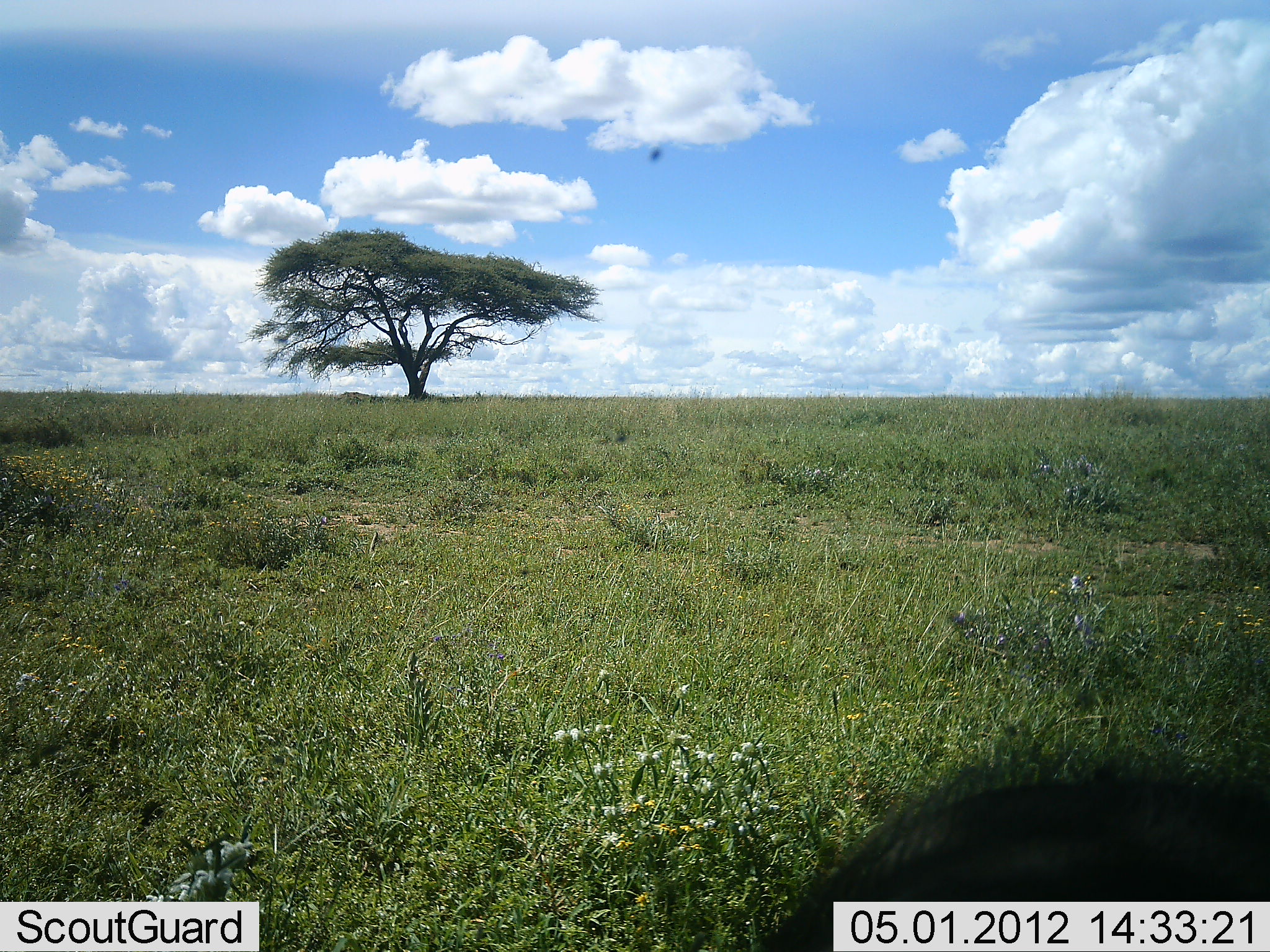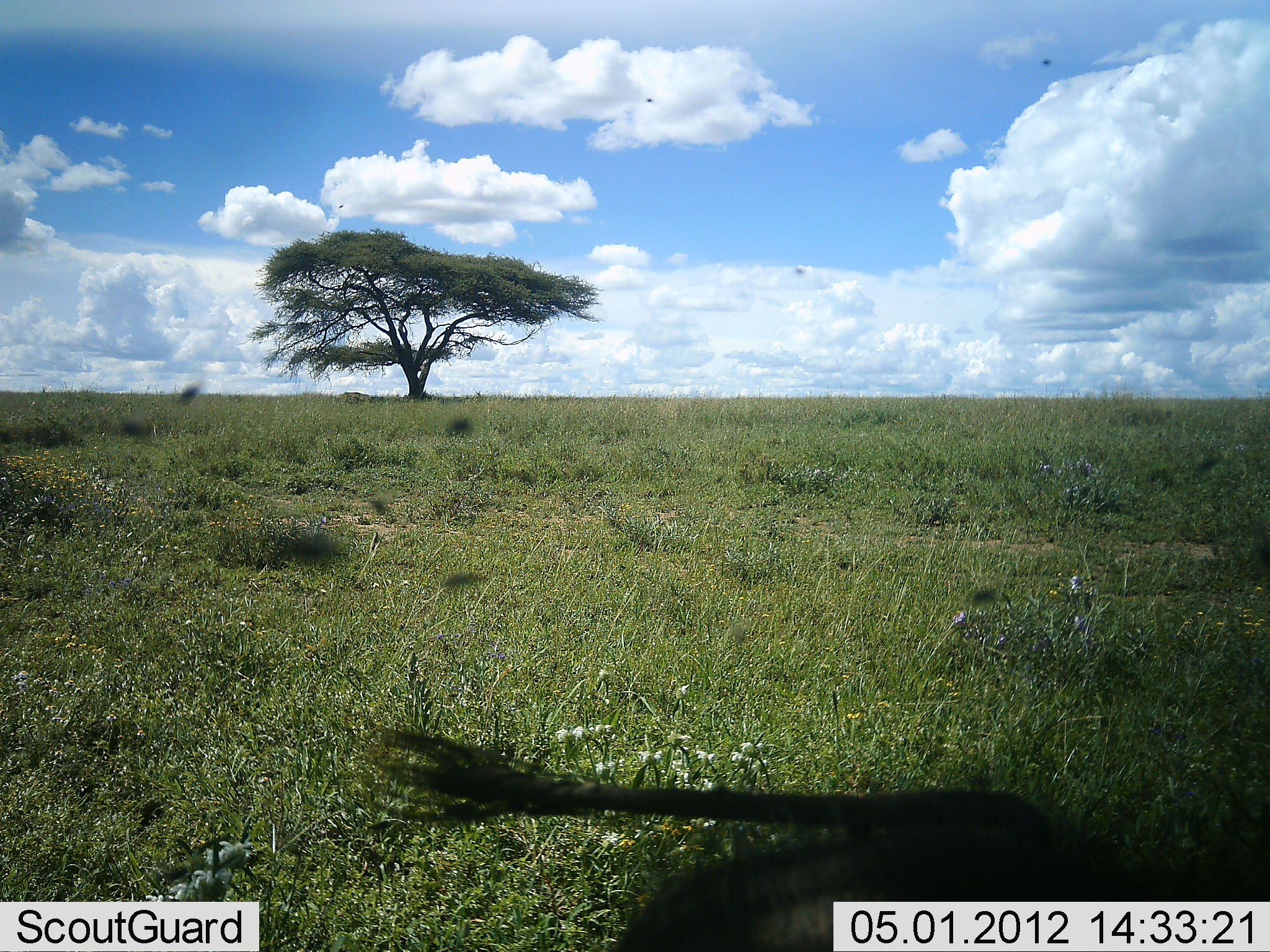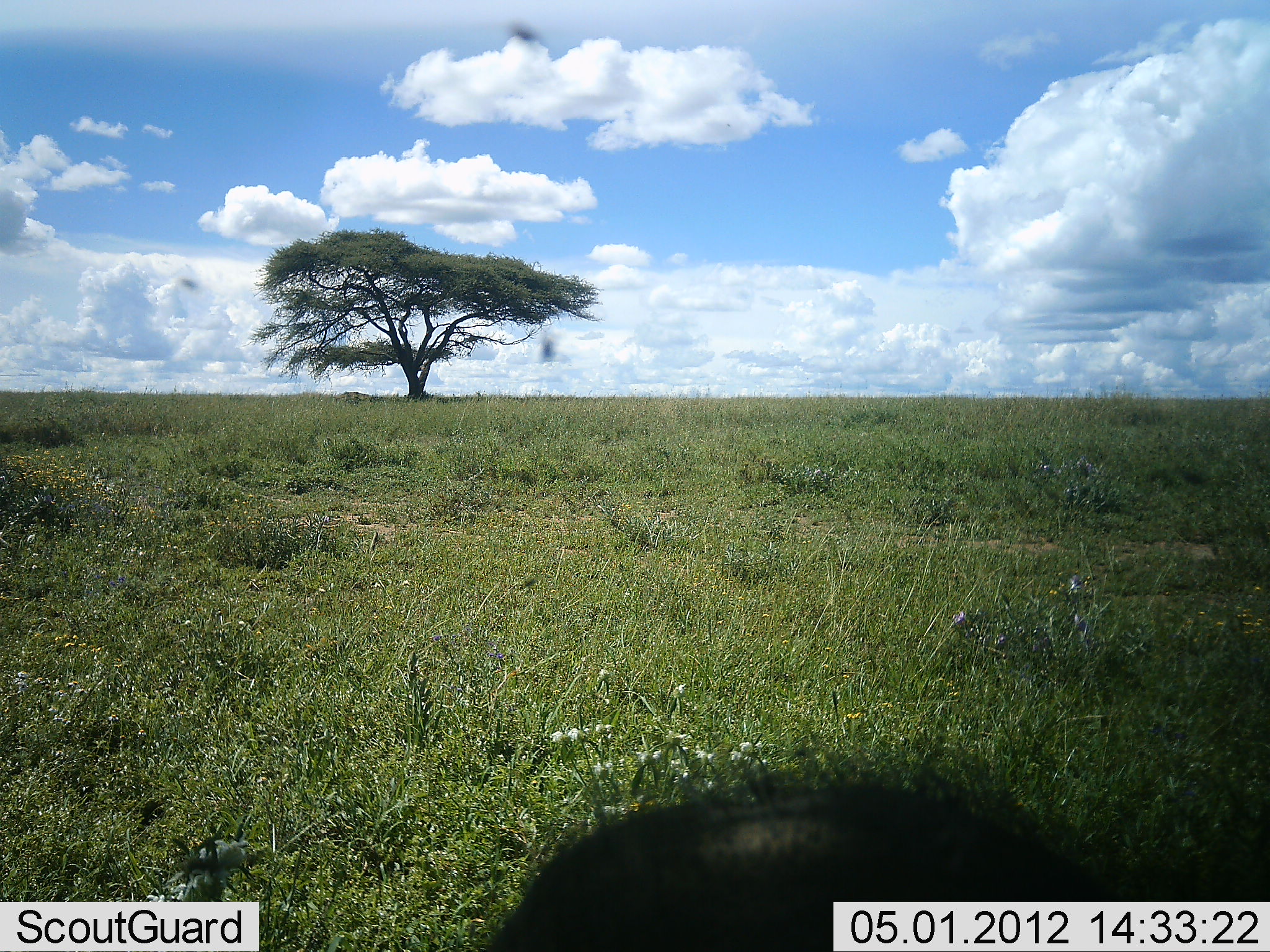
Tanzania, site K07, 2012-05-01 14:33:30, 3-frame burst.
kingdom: Animalia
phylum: Chordata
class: Mammalia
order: Artiodactyla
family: Bovidae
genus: Connochaetes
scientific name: Connochaetes taurinus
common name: blue wildebeest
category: wildebeest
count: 1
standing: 27%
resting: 36%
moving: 27%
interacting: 9%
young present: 0%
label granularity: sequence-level